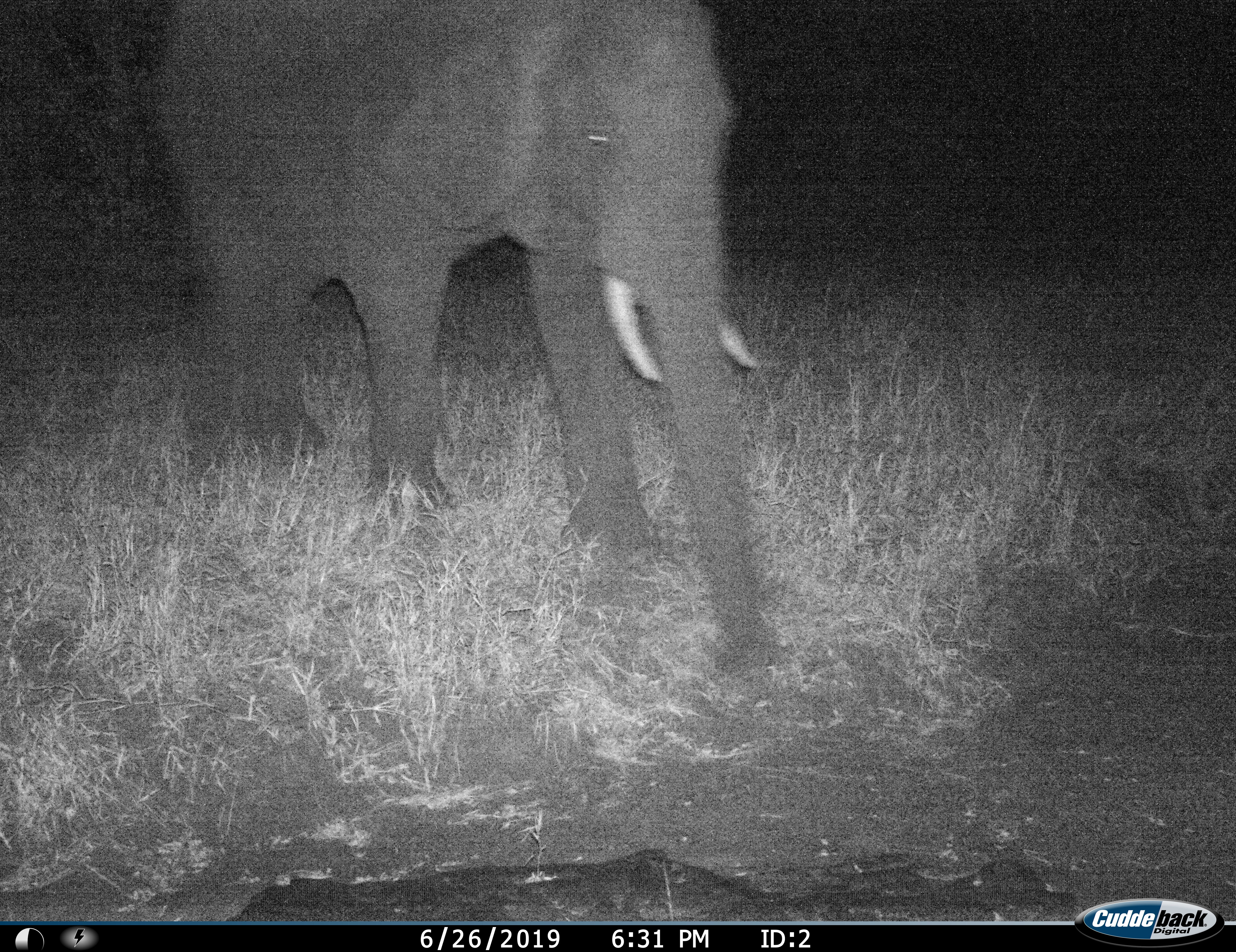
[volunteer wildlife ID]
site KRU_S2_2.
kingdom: Animalia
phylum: Chordata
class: Mammalia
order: Proboscidea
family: Elephantidae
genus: Loxodonta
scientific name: Loxodonta africana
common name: african bush elephant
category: elephant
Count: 1.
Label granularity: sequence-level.